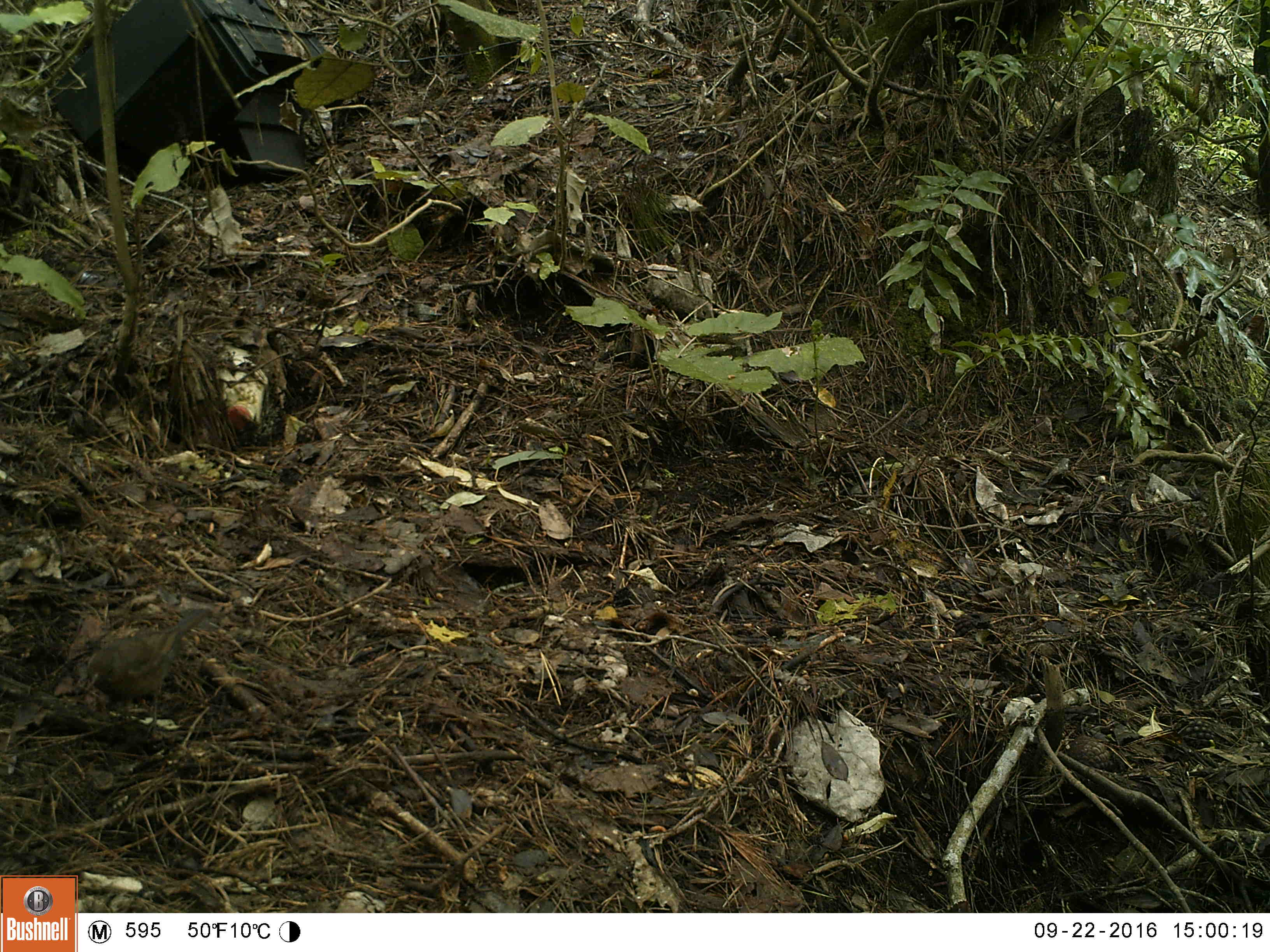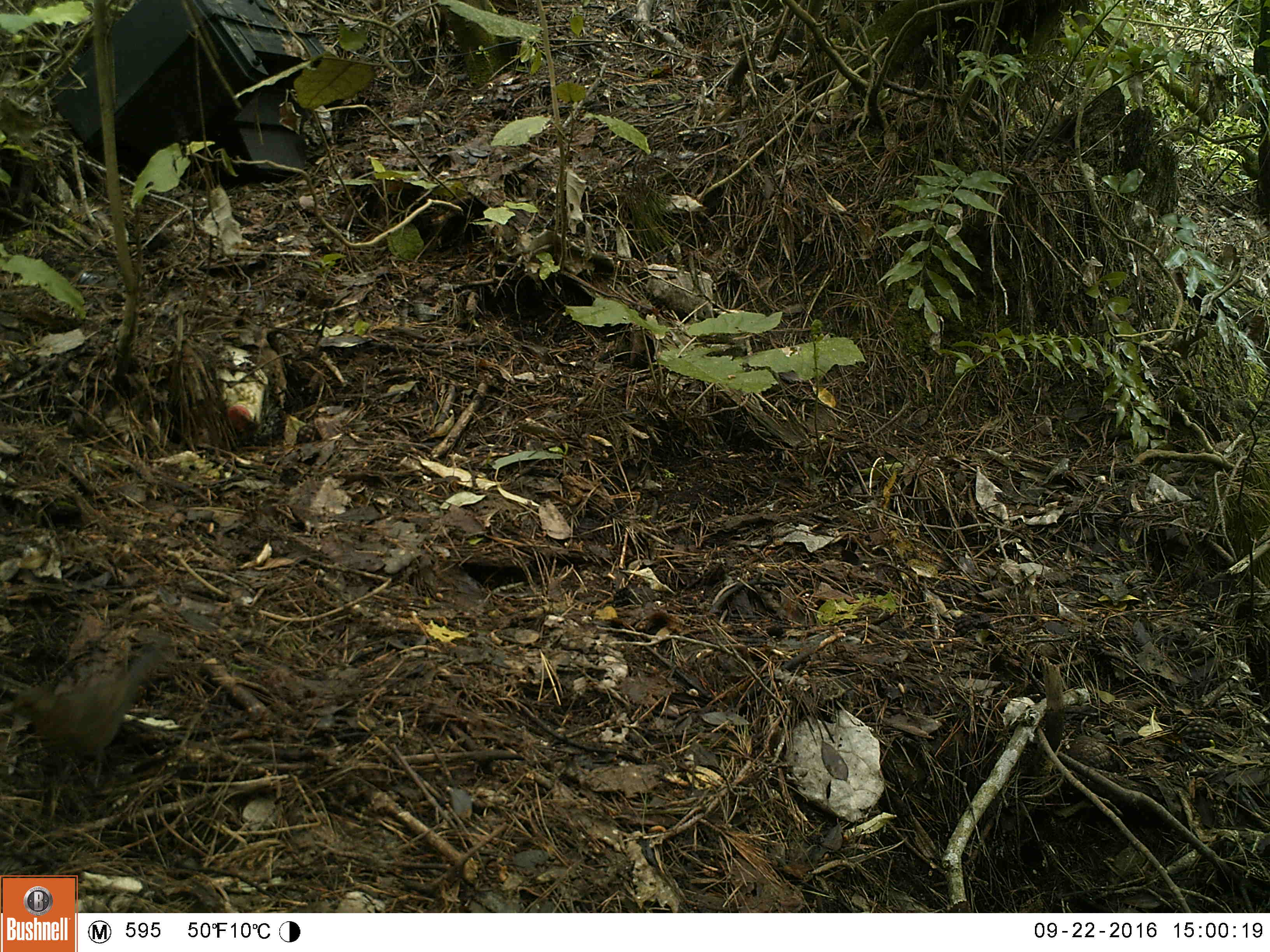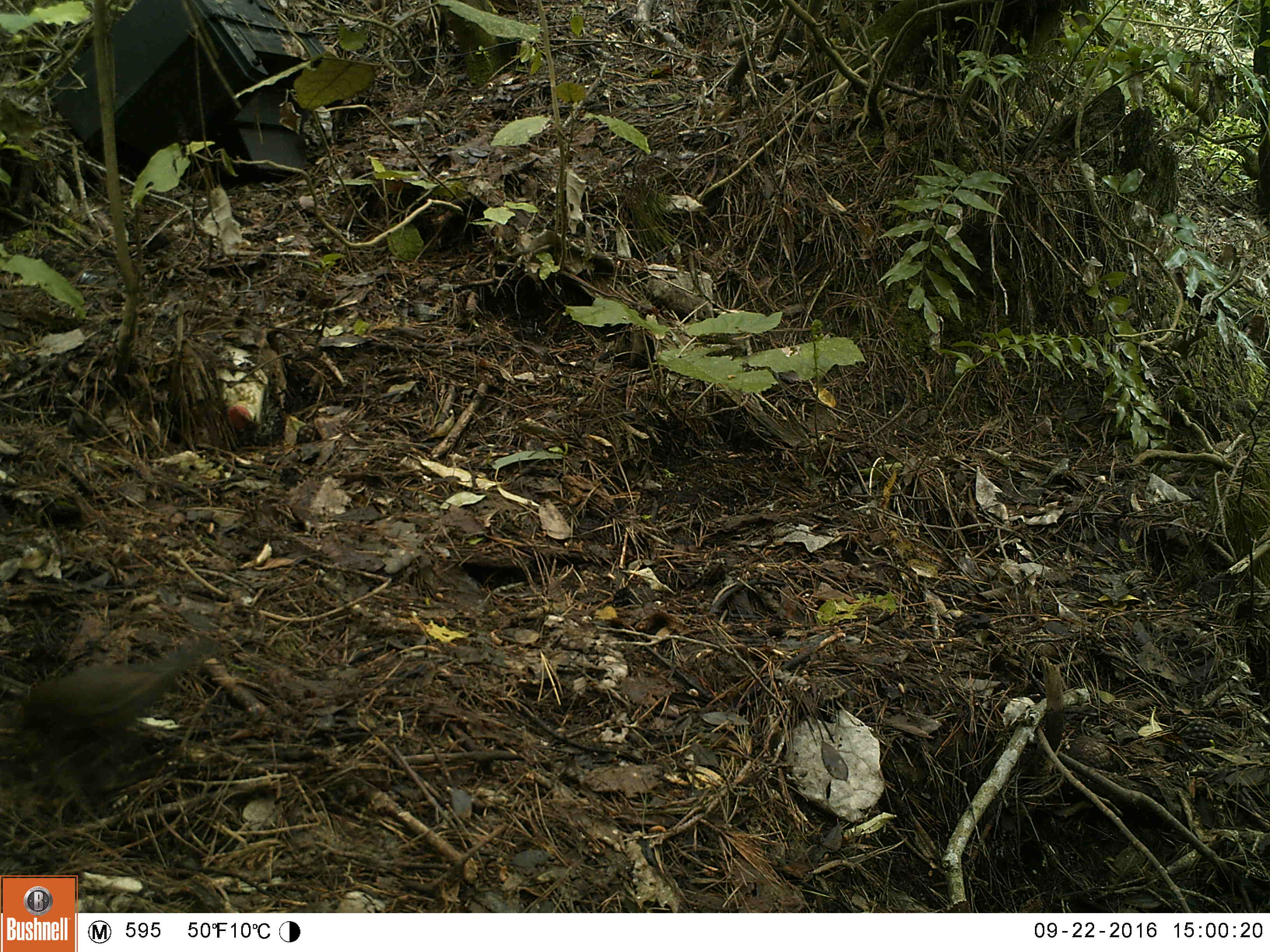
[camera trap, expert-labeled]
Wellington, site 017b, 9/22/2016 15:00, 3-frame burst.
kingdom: Animalia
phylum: Chordata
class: Aves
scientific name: Aves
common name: bird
Bird (Aves).